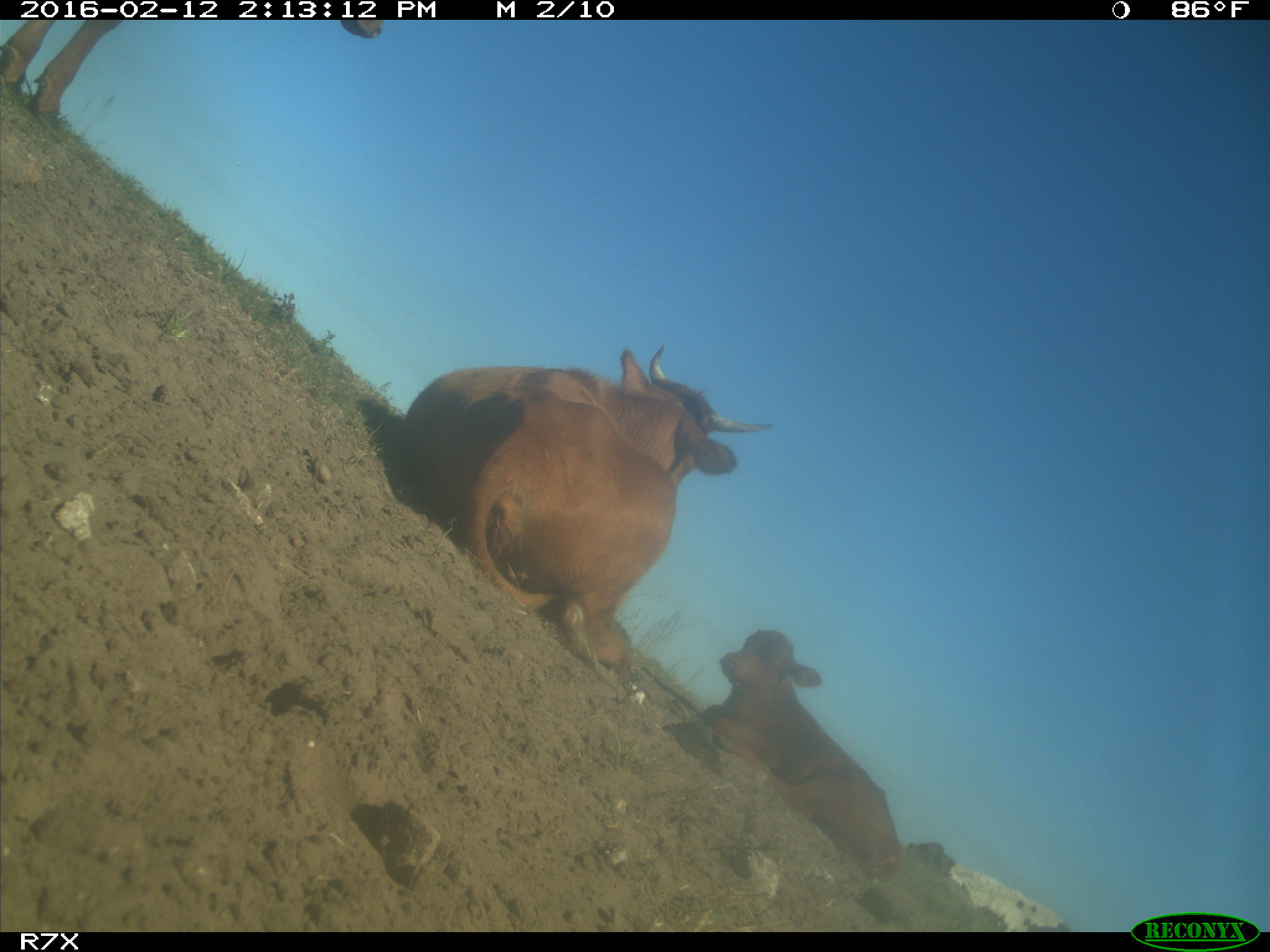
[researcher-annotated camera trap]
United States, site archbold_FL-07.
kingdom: Animalia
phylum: Chordata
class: Mammalia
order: Artiodactyla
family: Bovidae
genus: Bos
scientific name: Bos taurus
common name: domestic cow